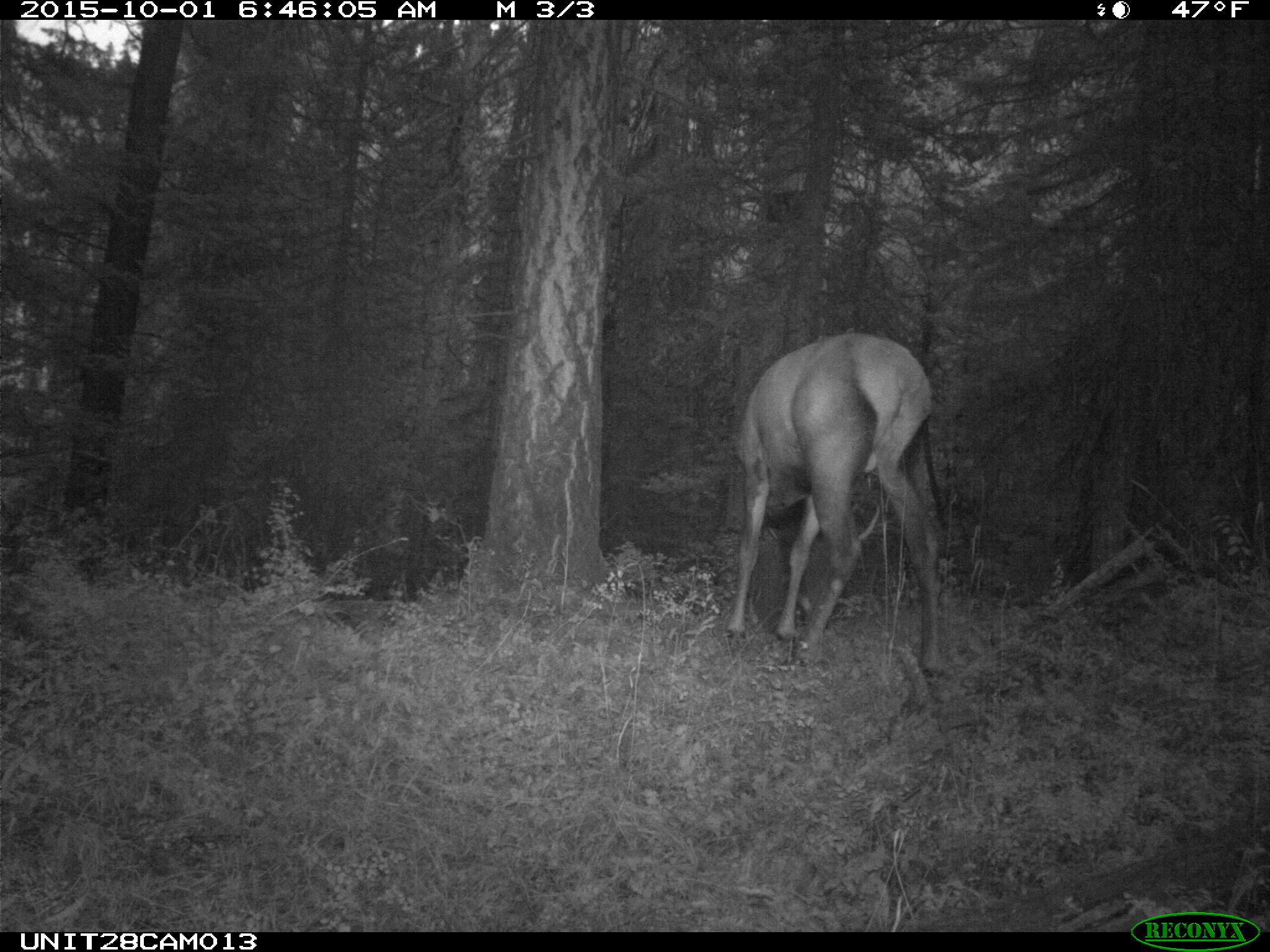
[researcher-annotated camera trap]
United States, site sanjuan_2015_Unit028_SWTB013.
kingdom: Animalia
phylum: Chordata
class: Mammalia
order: Artiodactyla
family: Cervidae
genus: Cervus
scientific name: Cervus elaphus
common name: red deer